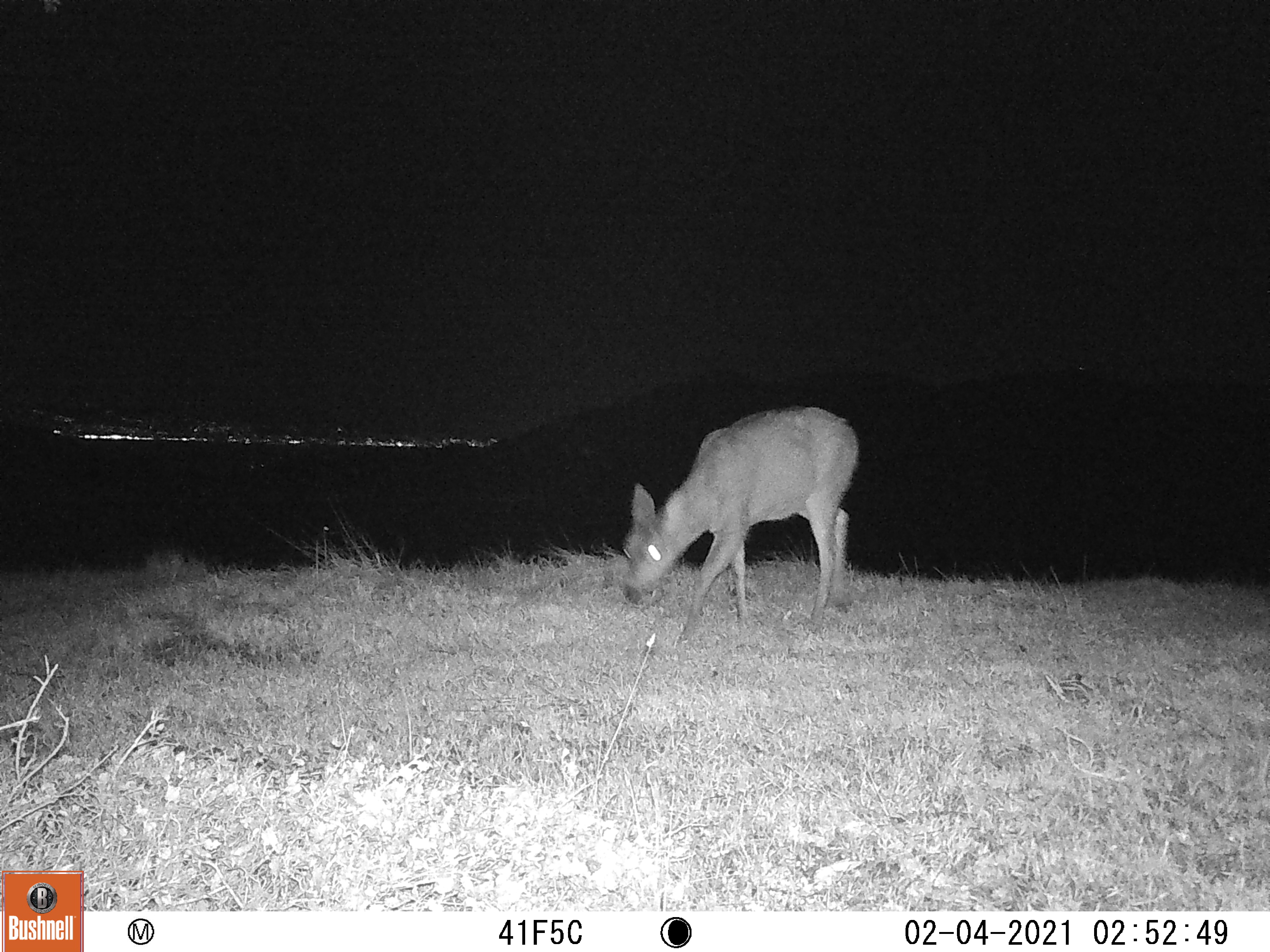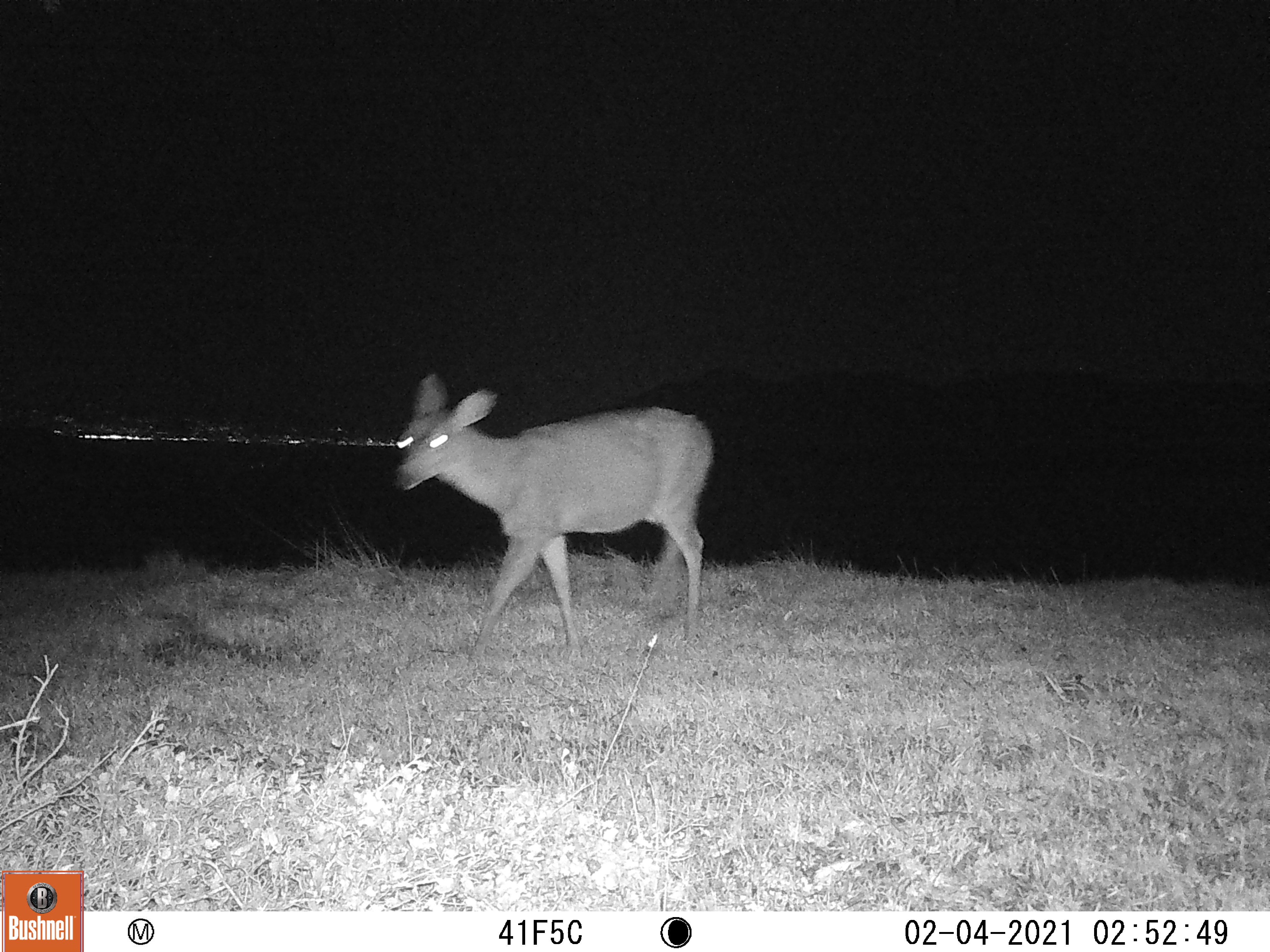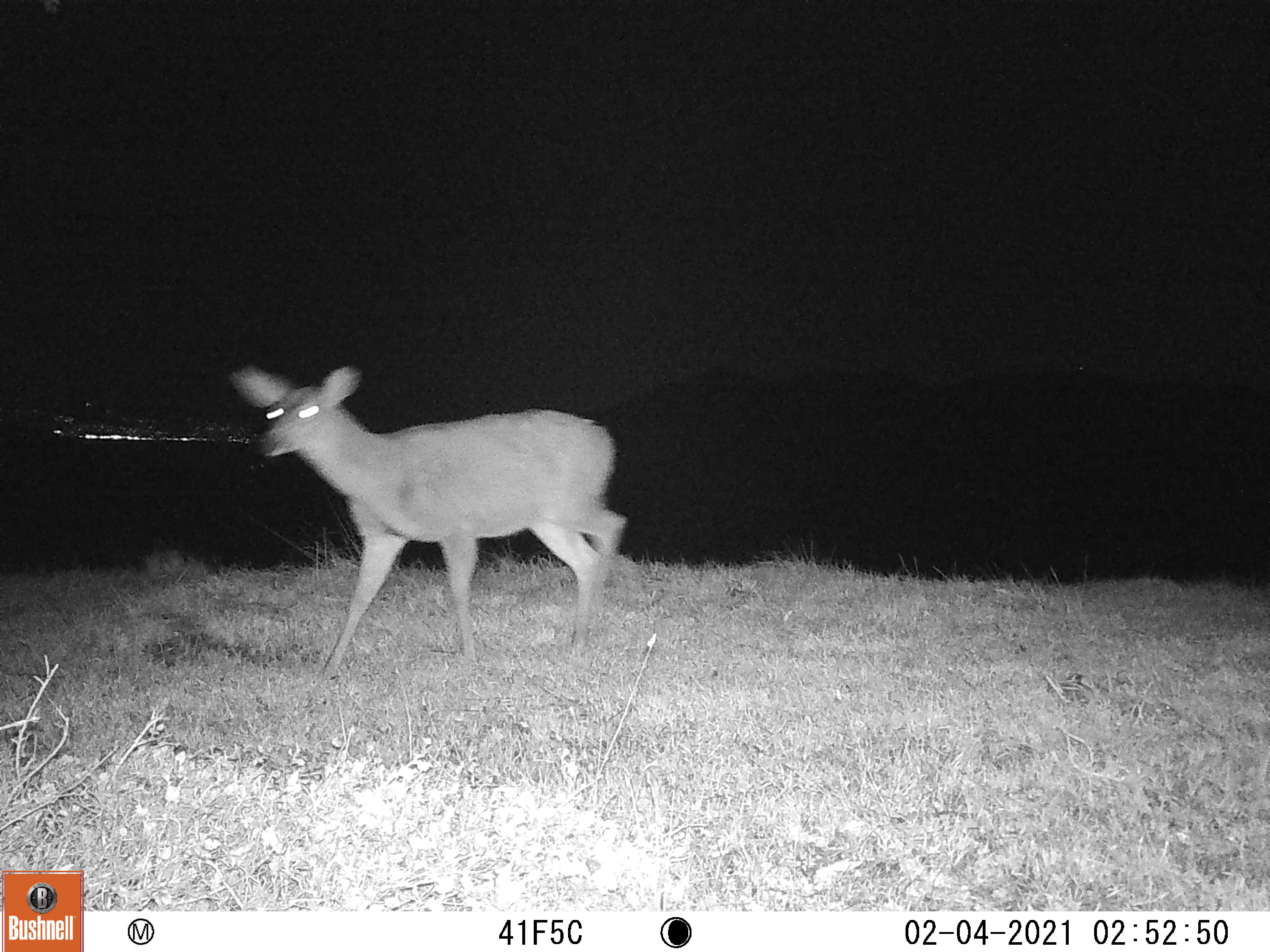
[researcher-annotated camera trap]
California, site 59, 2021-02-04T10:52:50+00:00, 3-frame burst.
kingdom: Animalia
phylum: Chordata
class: Mammalia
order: Artiodactyla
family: Cervidae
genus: Odocoileus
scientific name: Odocoileus hemionus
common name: mule deer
Mule deer (Odocoileus hemionus).